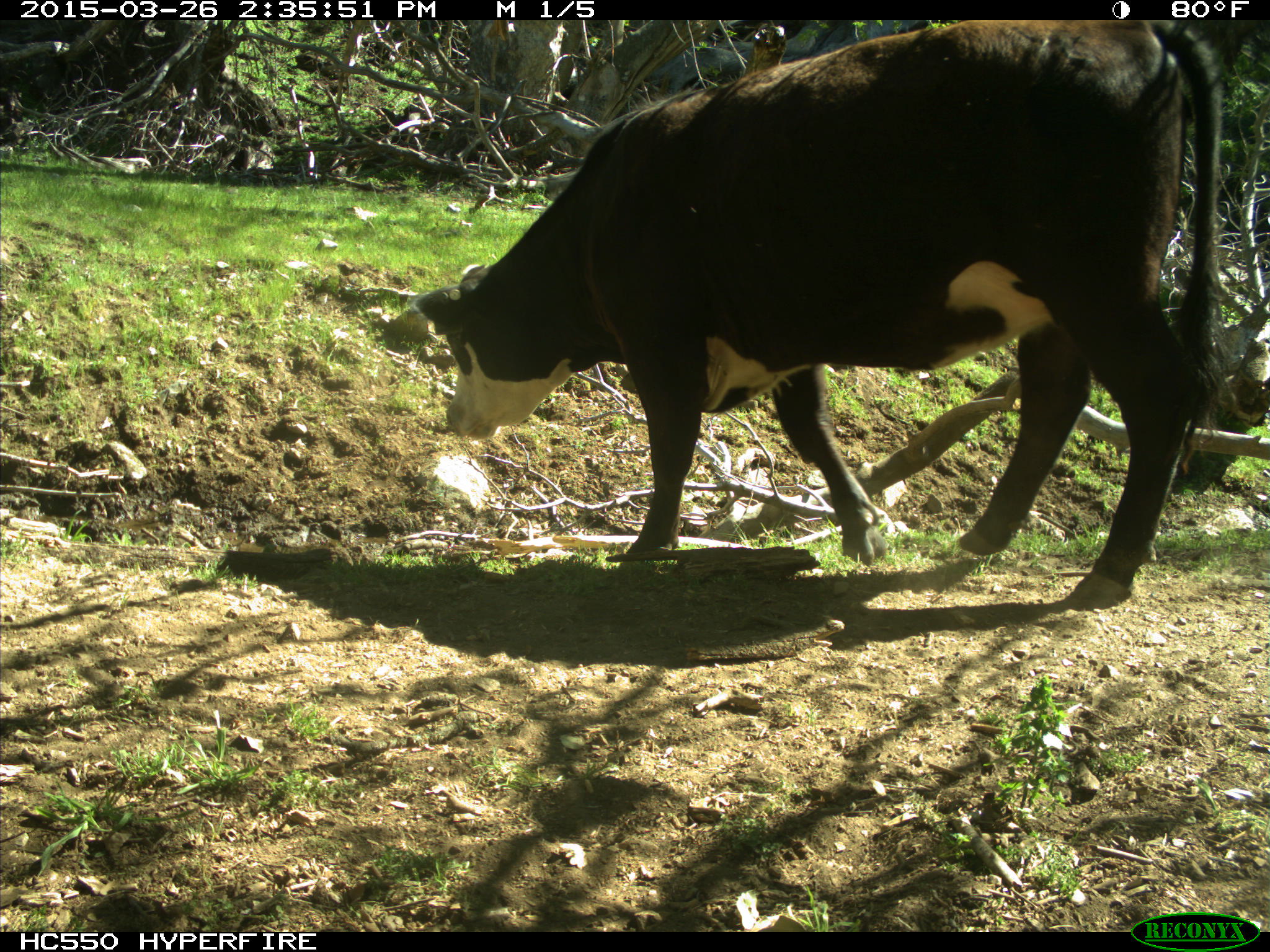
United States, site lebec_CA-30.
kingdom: Animalia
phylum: Chordata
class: Mammalia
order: Artiodactyla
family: Bovidae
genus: Bos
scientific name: Bos taurus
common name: domestic cow